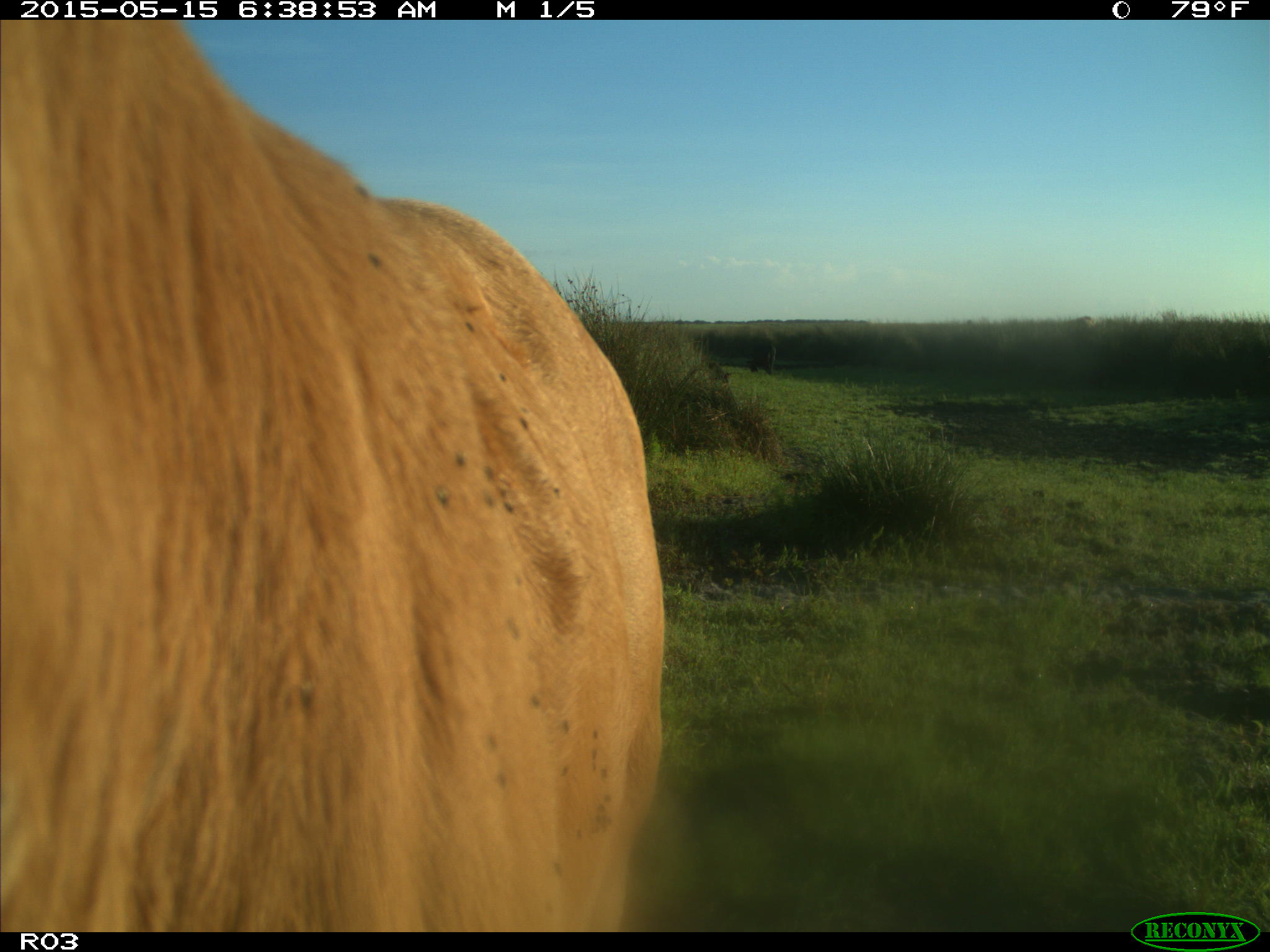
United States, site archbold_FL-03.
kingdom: Animalia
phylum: Chordata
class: Mammalia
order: Artiodactyla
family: Bovidae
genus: Bos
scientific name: Bos taurus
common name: domestic cow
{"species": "Bos taurus (domestic cow)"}